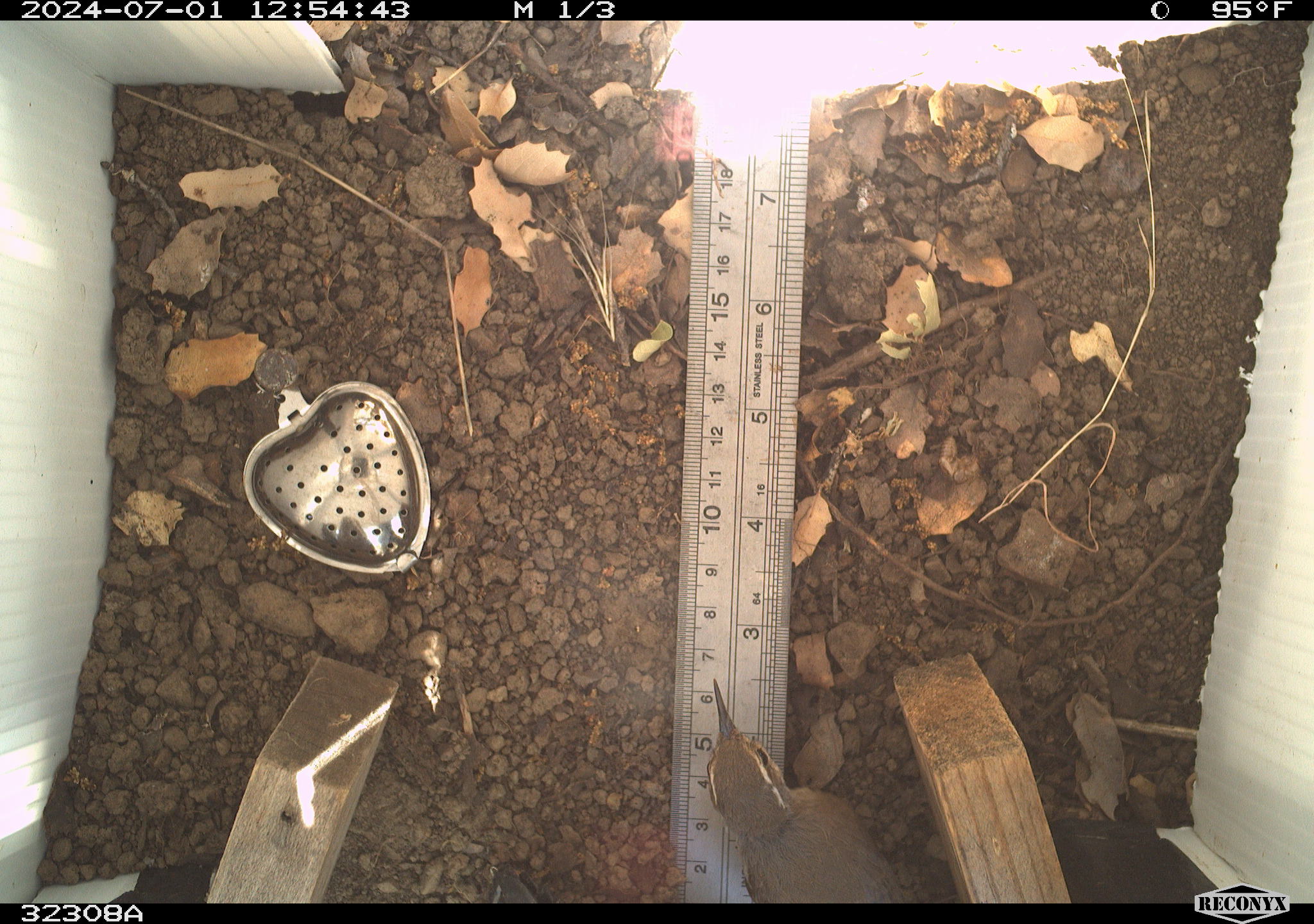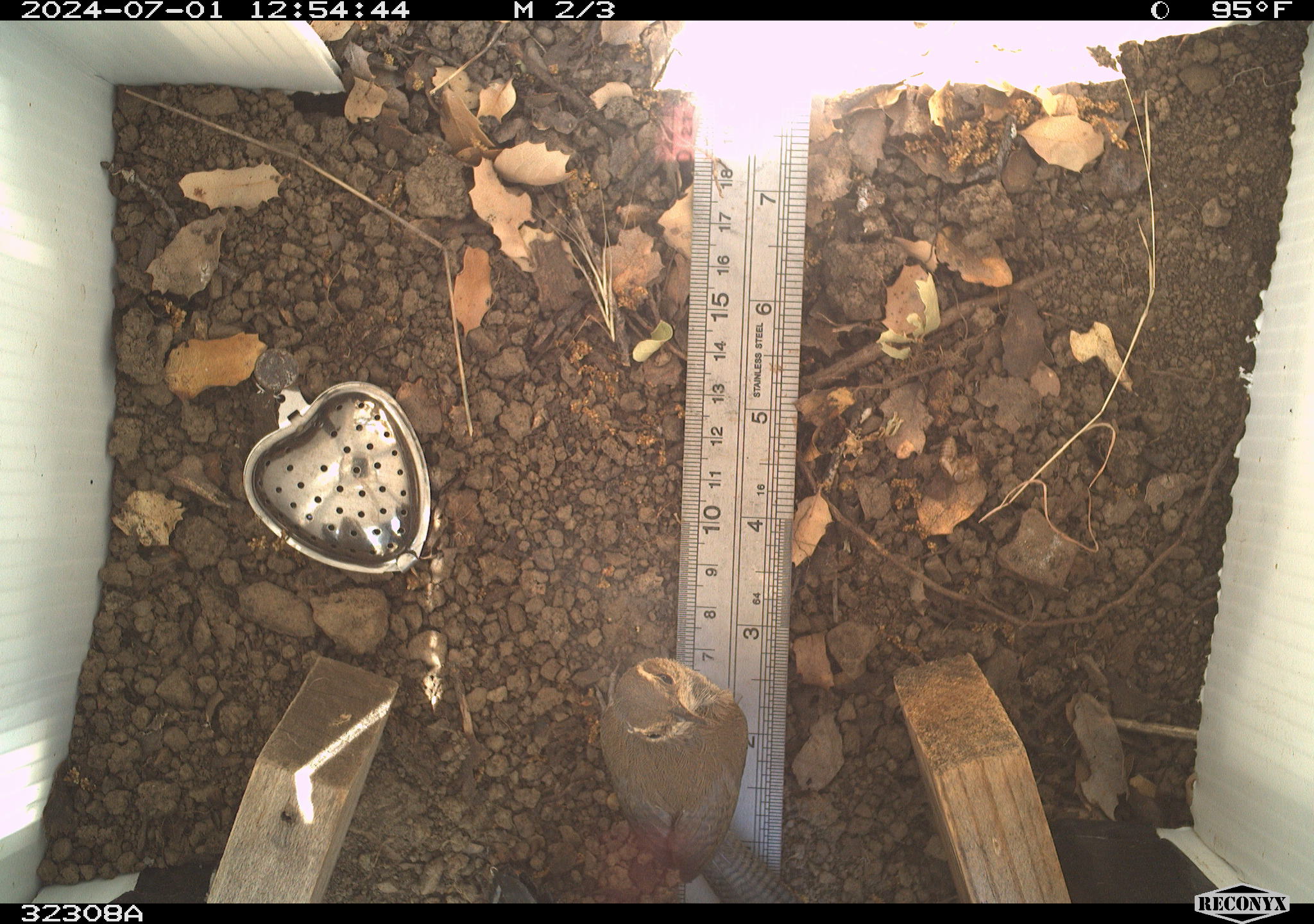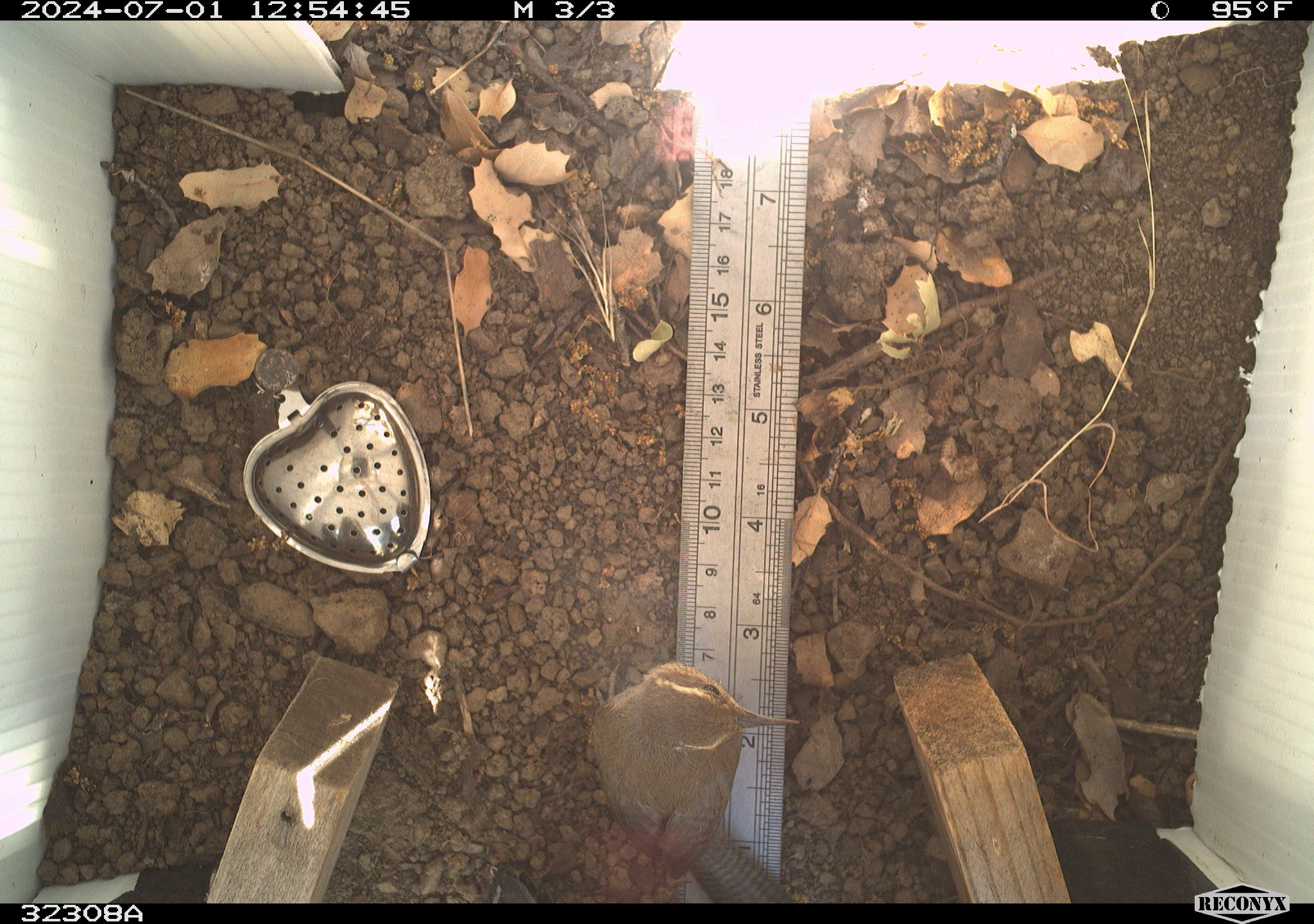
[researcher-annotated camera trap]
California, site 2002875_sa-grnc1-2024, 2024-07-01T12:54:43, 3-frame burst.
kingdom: Animalia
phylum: Chordata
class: Aves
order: Passeriformes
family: Troglodytidae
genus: Thryomanes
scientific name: Thryomanes bewickii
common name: bewick's wren